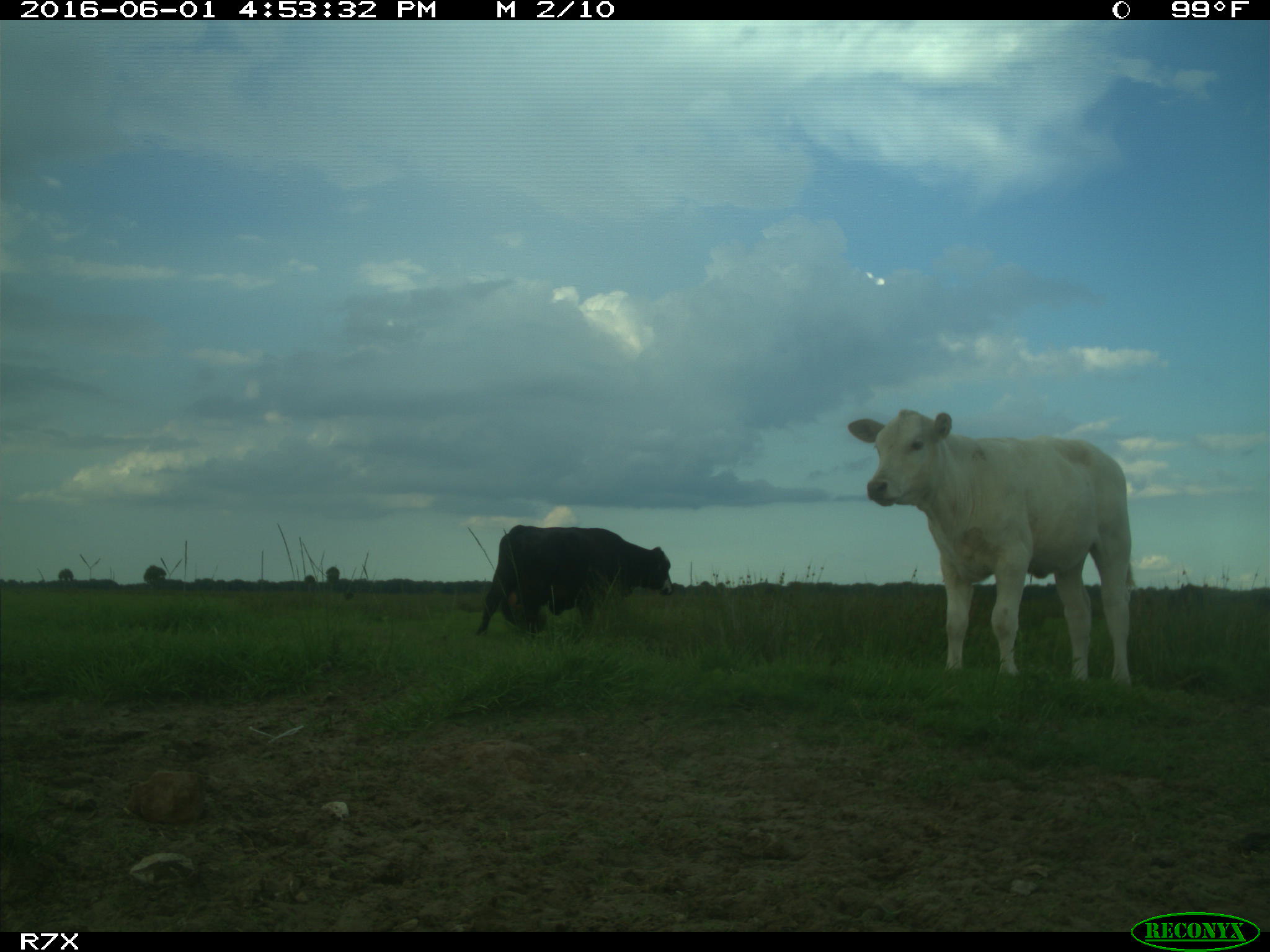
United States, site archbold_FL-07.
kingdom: Animalia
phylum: Chordata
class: Mammalia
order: Artiodactyla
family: Bovidae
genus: Bos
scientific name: Bos taurus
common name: domestic cow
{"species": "Bos taurus (domestic cow)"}